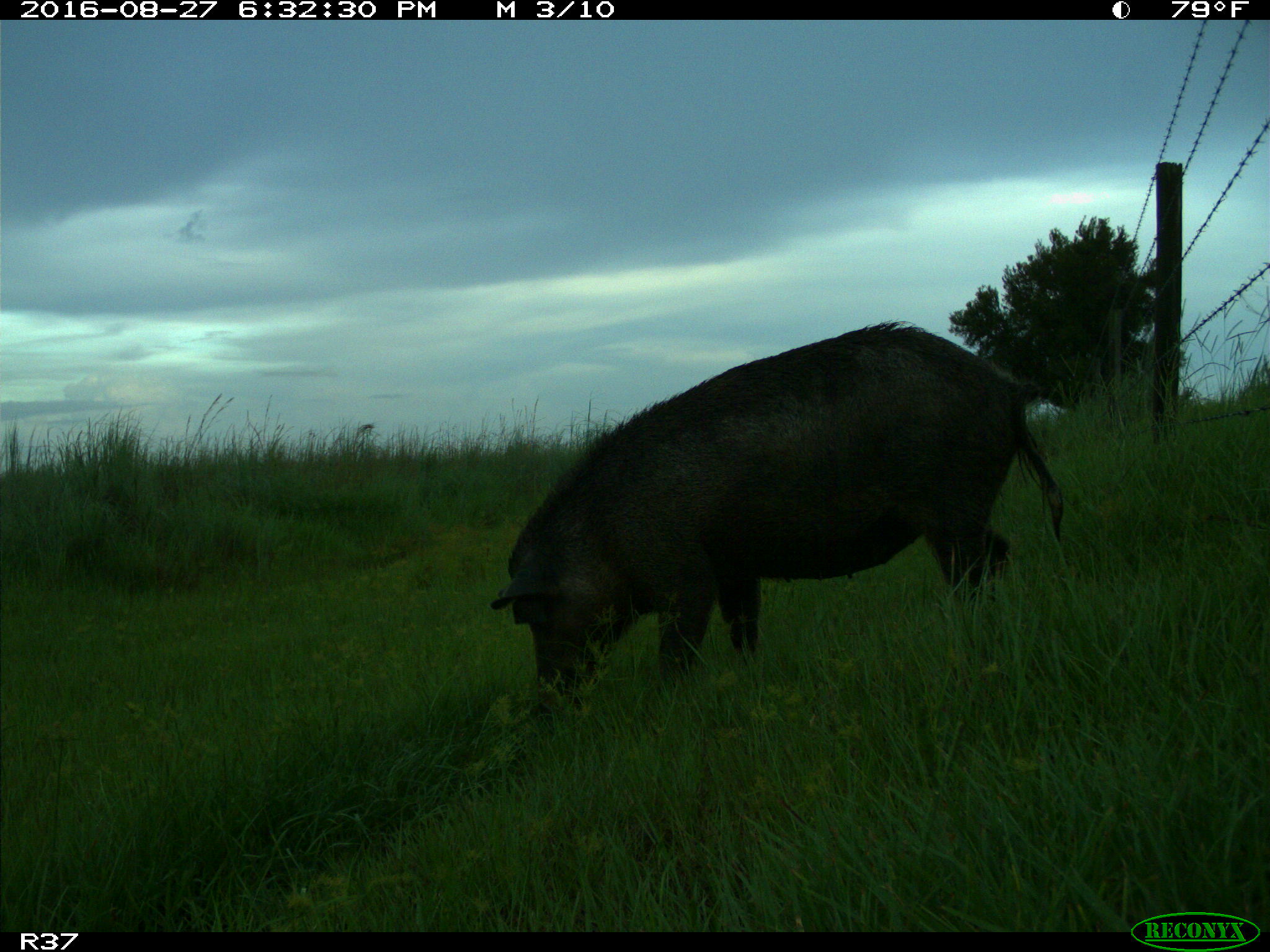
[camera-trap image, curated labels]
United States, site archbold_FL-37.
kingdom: Animalia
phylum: Chordata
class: Mammalia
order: Artiodactyla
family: Suidae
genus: Sus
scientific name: Sus scrofa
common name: wild boar